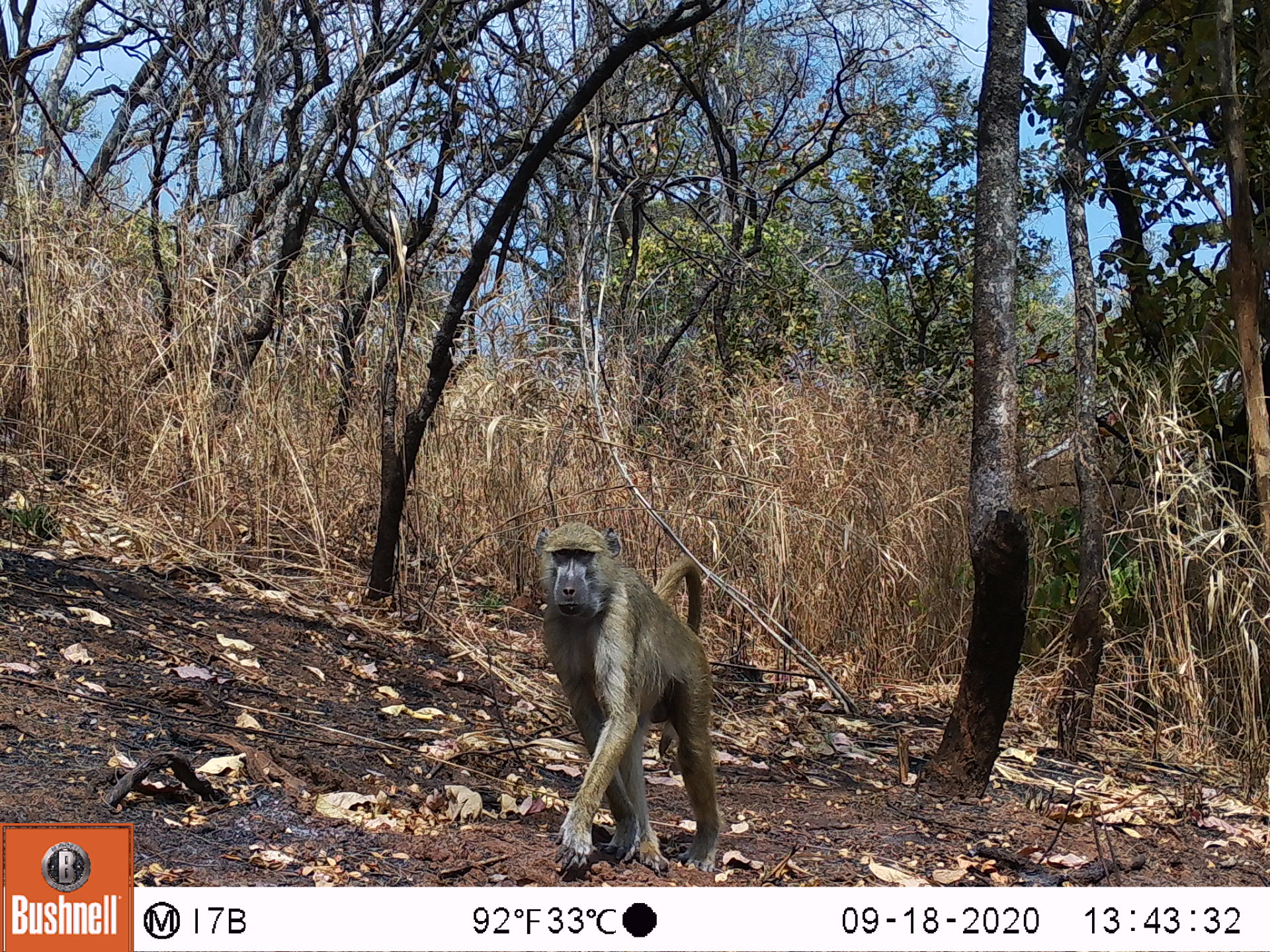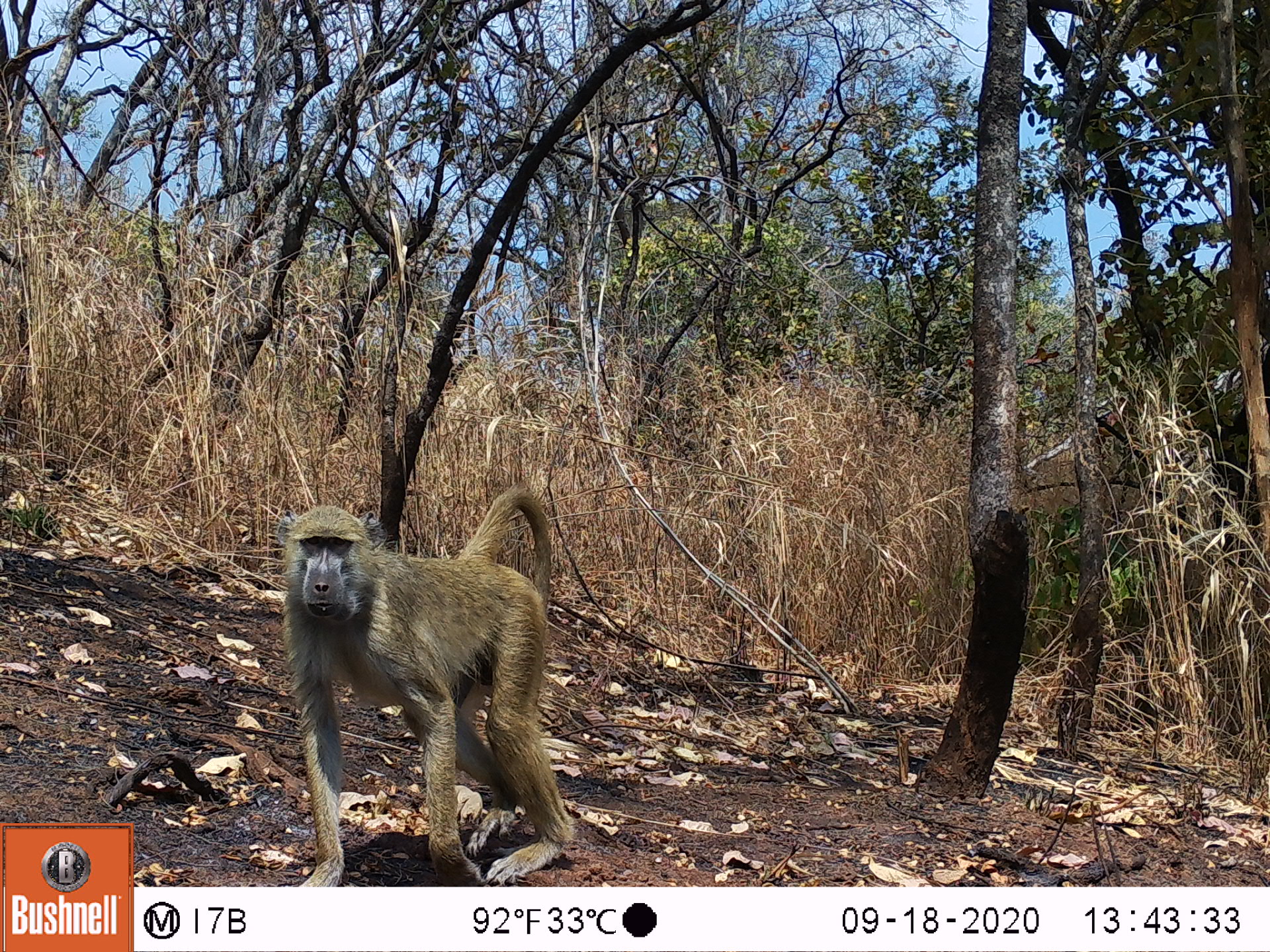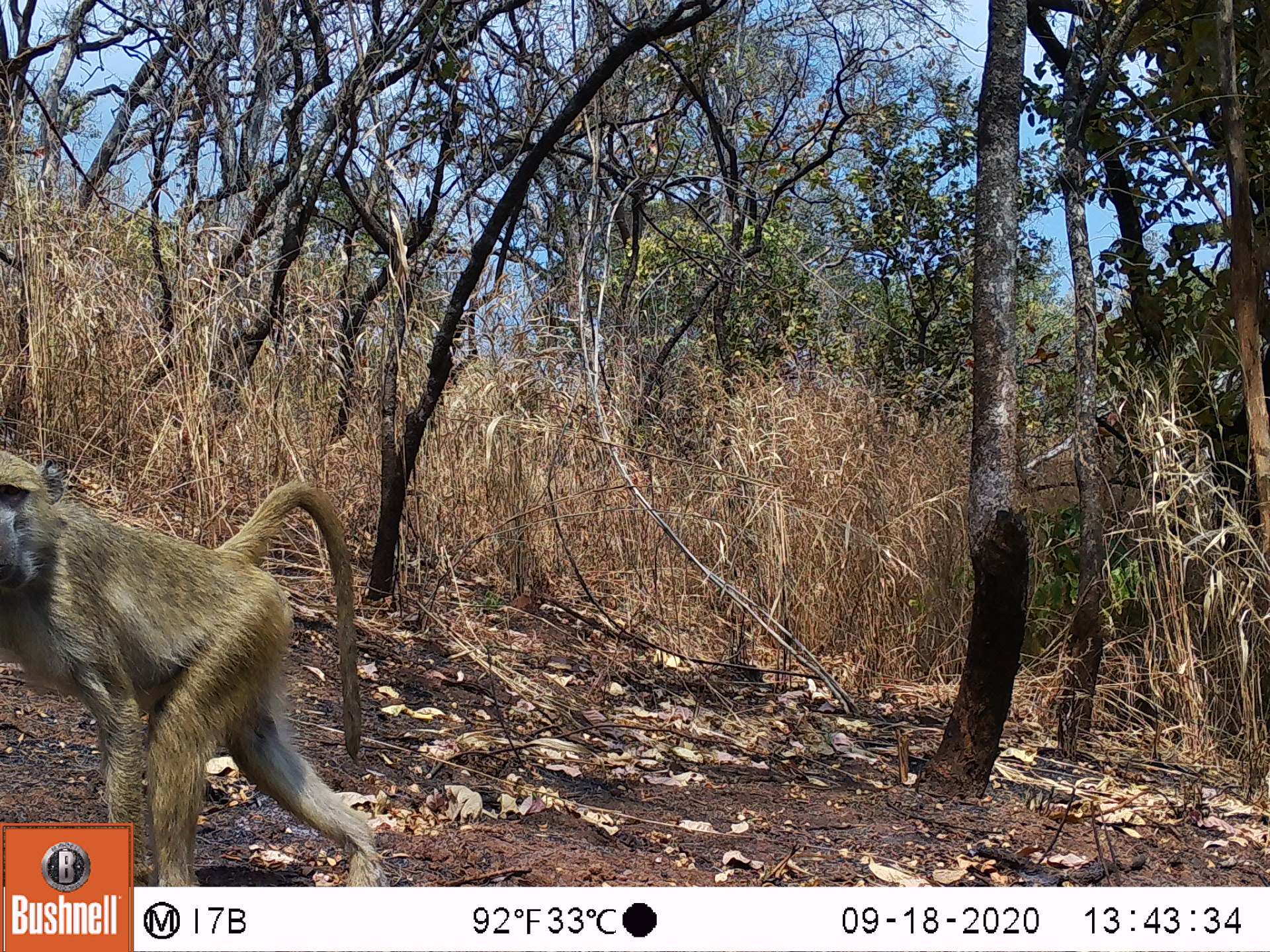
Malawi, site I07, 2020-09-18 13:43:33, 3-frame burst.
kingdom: Animalia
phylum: Chordata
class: Mammalia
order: Primates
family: Cercopithecidae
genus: Papio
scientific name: Papio cynocephalus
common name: yellow baboon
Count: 1.